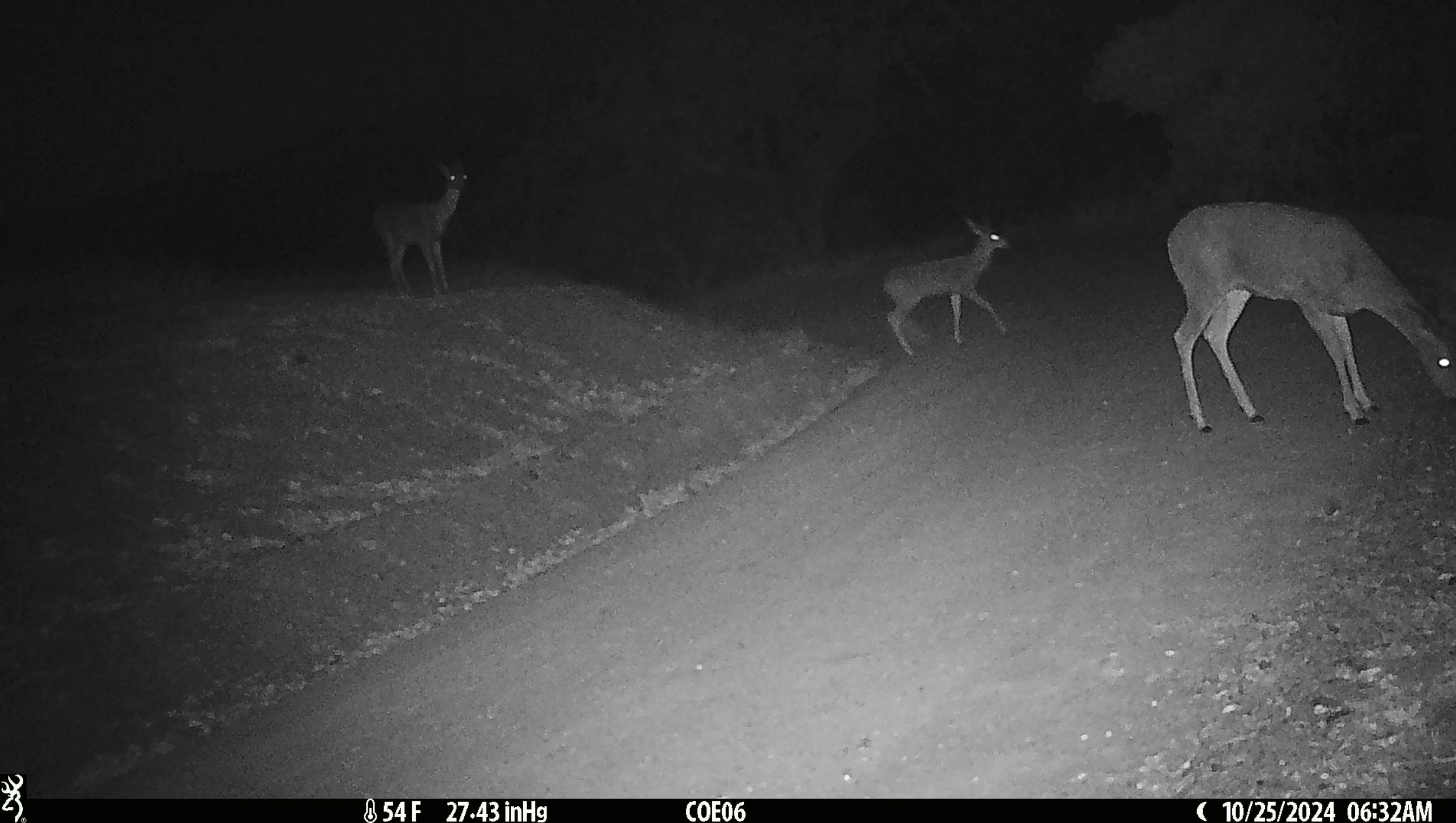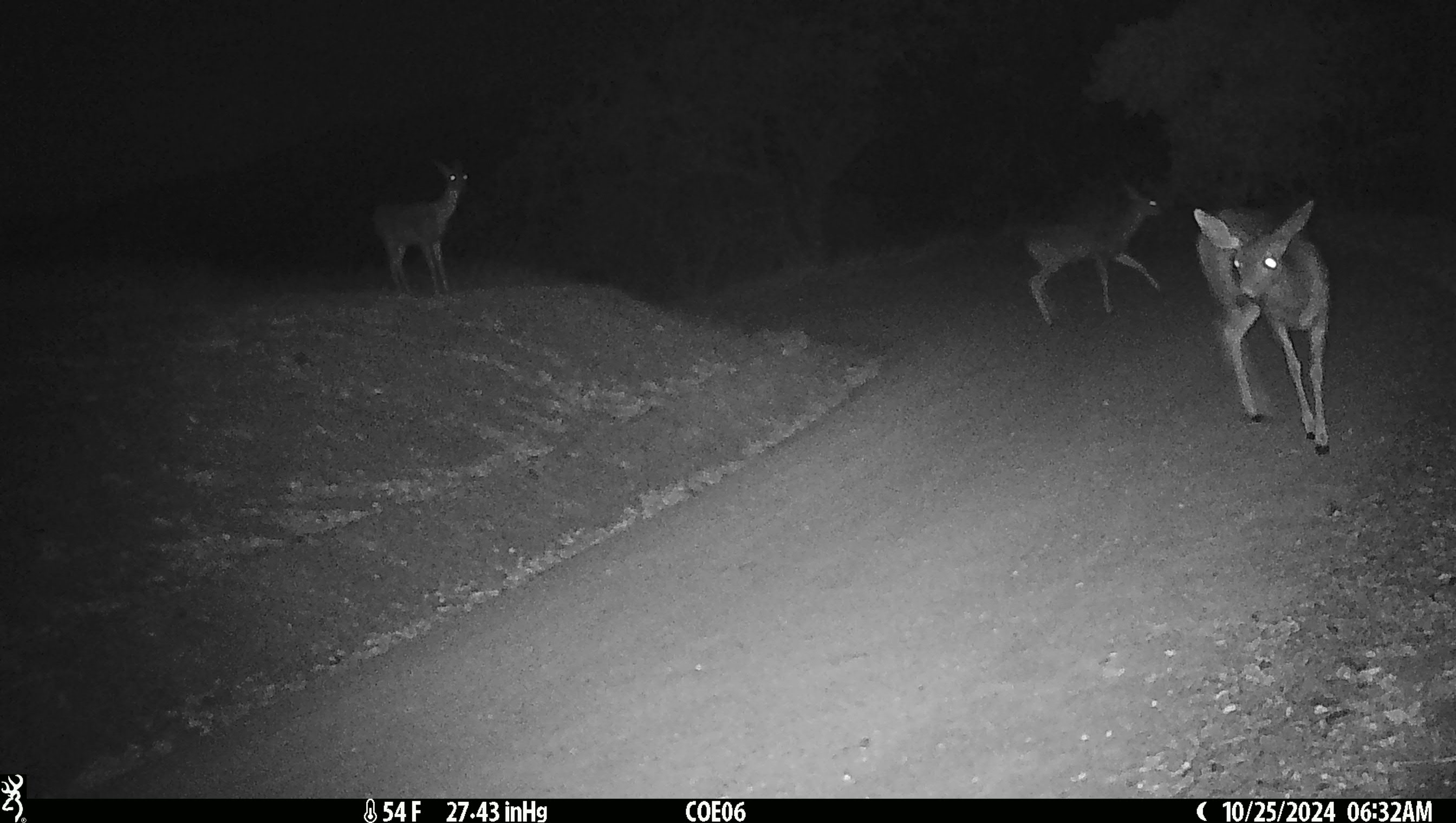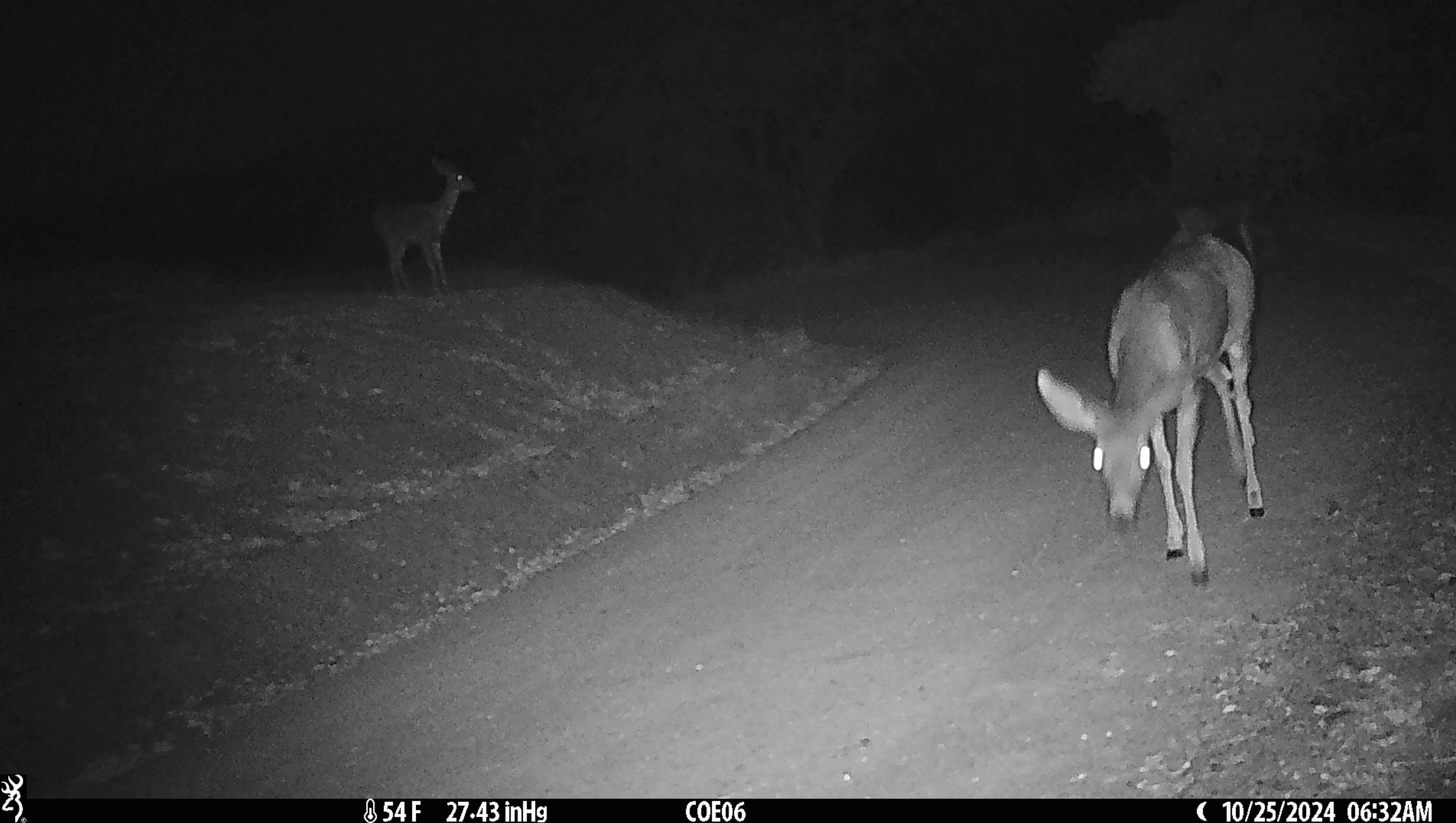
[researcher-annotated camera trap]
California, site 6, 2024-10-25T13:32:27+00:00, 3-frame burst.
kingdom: Animalia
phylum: Chordata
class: Mammalia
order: Artiodactyla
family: Cervidae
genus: Odocoileus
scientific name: Odocoileus hemionus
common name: mule deer